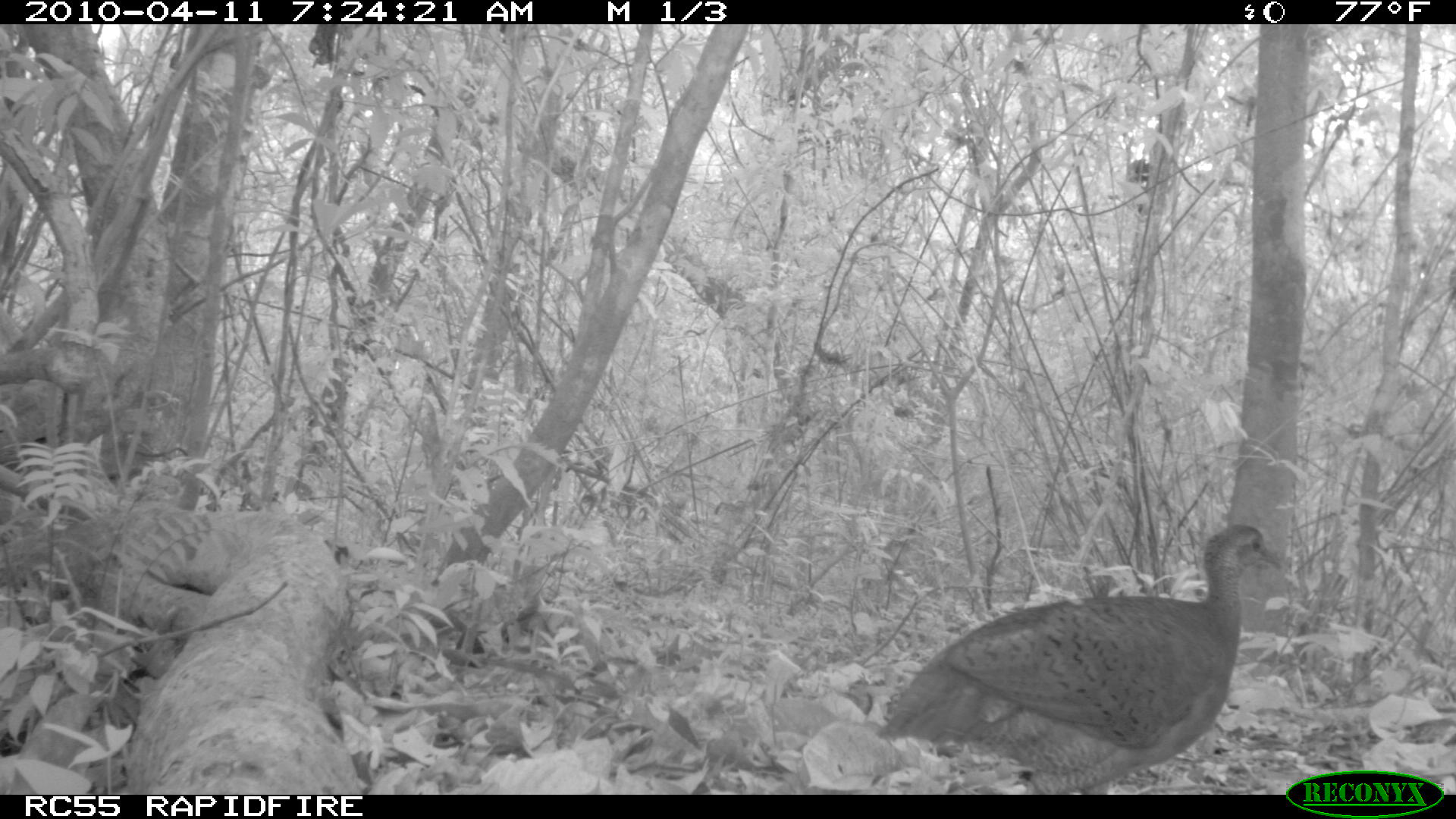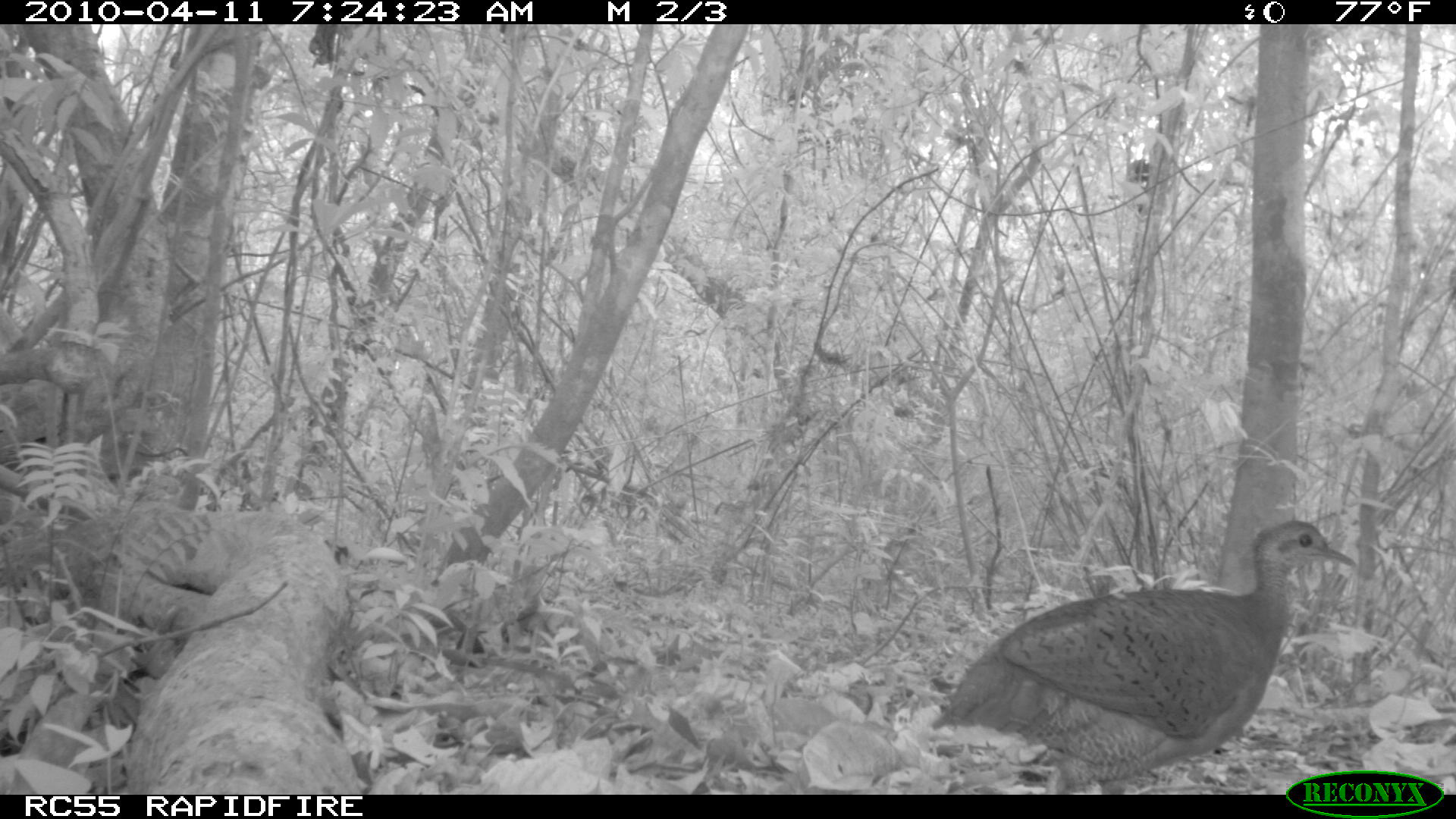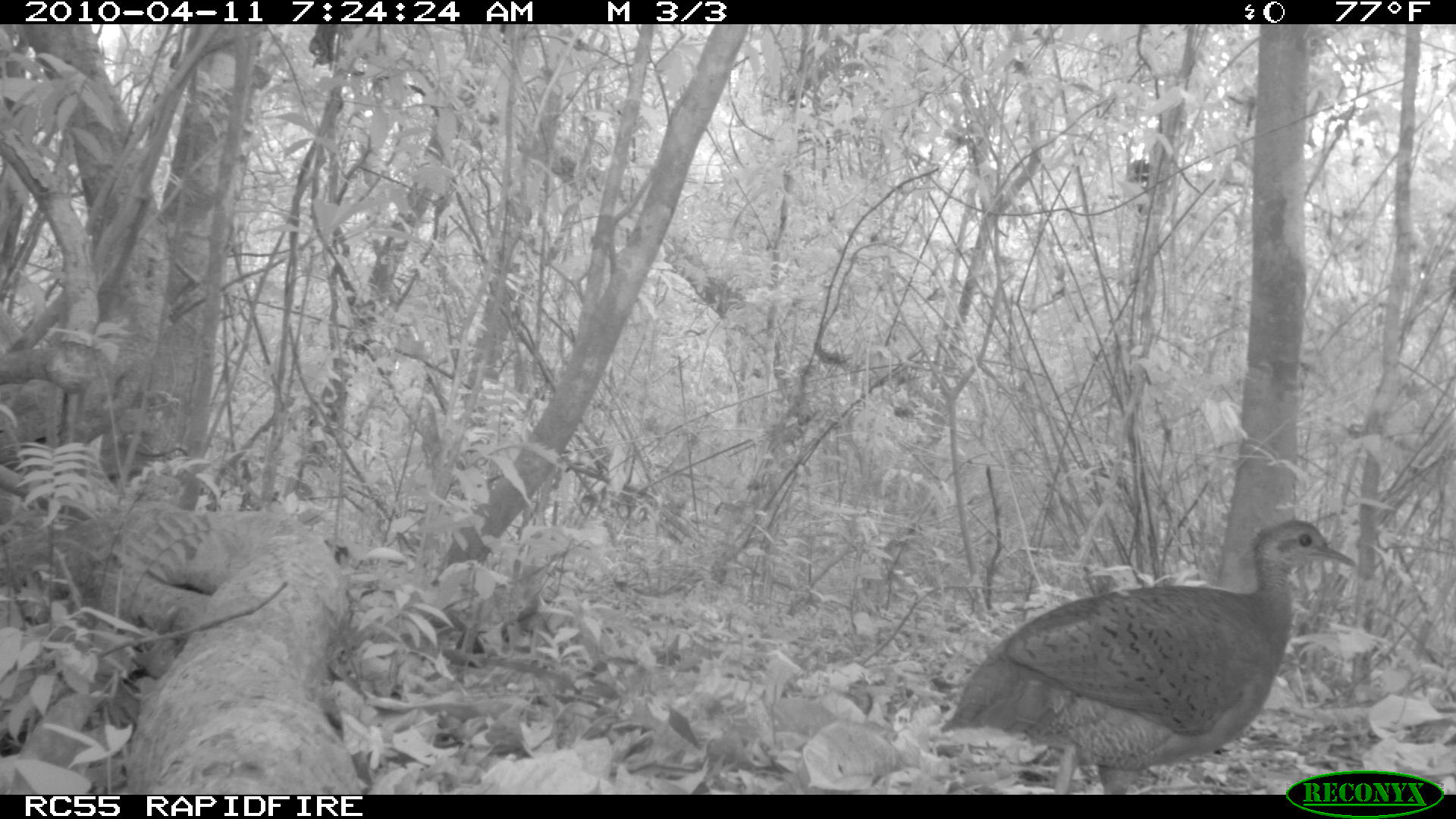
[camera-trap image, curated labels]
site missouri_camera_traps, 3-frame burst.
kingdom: Animalia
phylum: Chordata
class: Aves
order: Tinamiformes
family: Tinamidae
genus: Tinamus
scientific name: Tinamus major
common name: great tinamou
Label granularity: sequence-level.